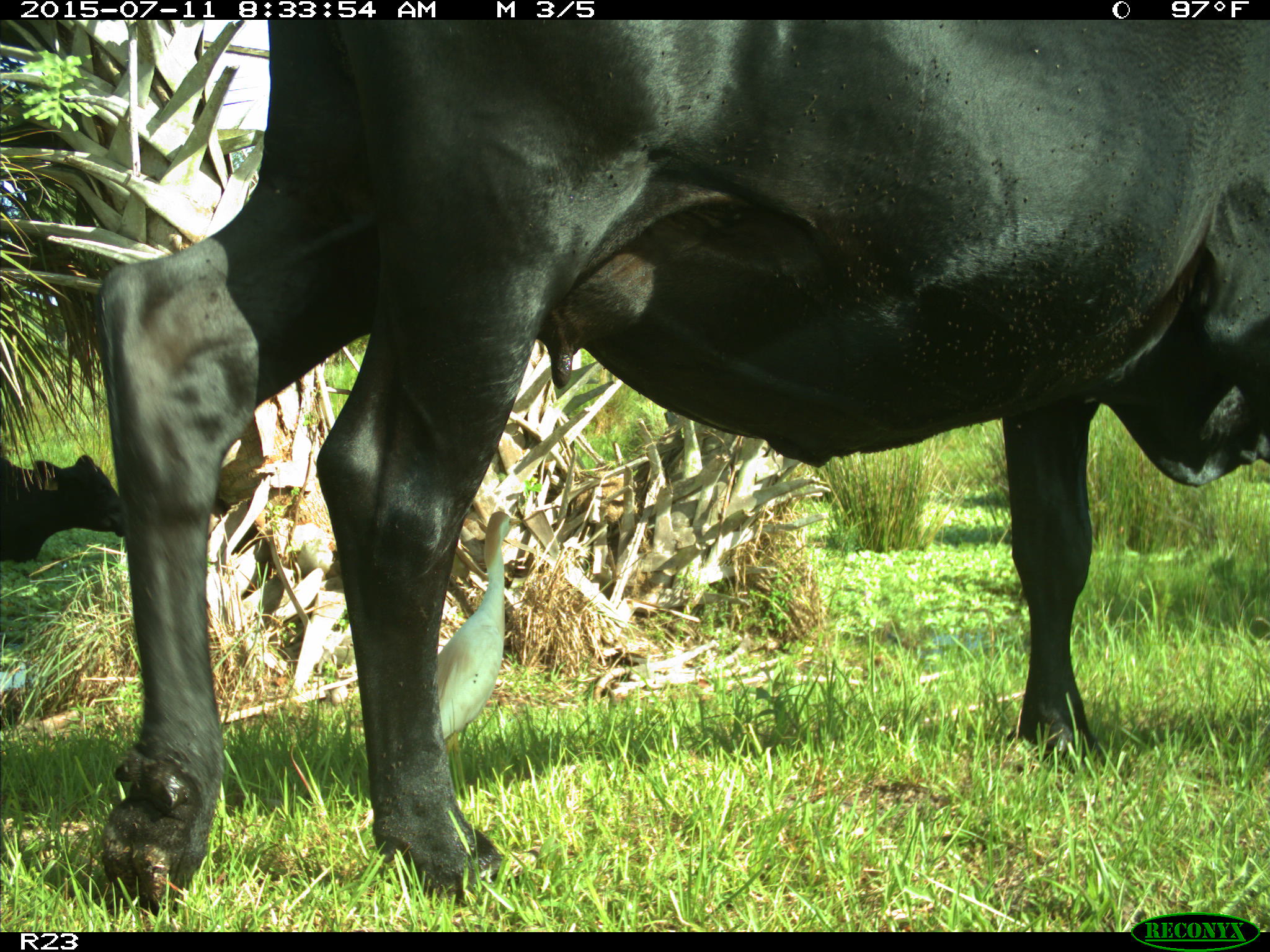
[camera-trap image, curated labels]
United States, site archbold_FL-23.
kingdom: Animalia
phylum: Chordata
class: Mammalia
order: Artiodactyla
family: Bovidae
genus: Bos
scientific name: Bos taurus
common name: domestic cow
Bos taurus (domestic cow).